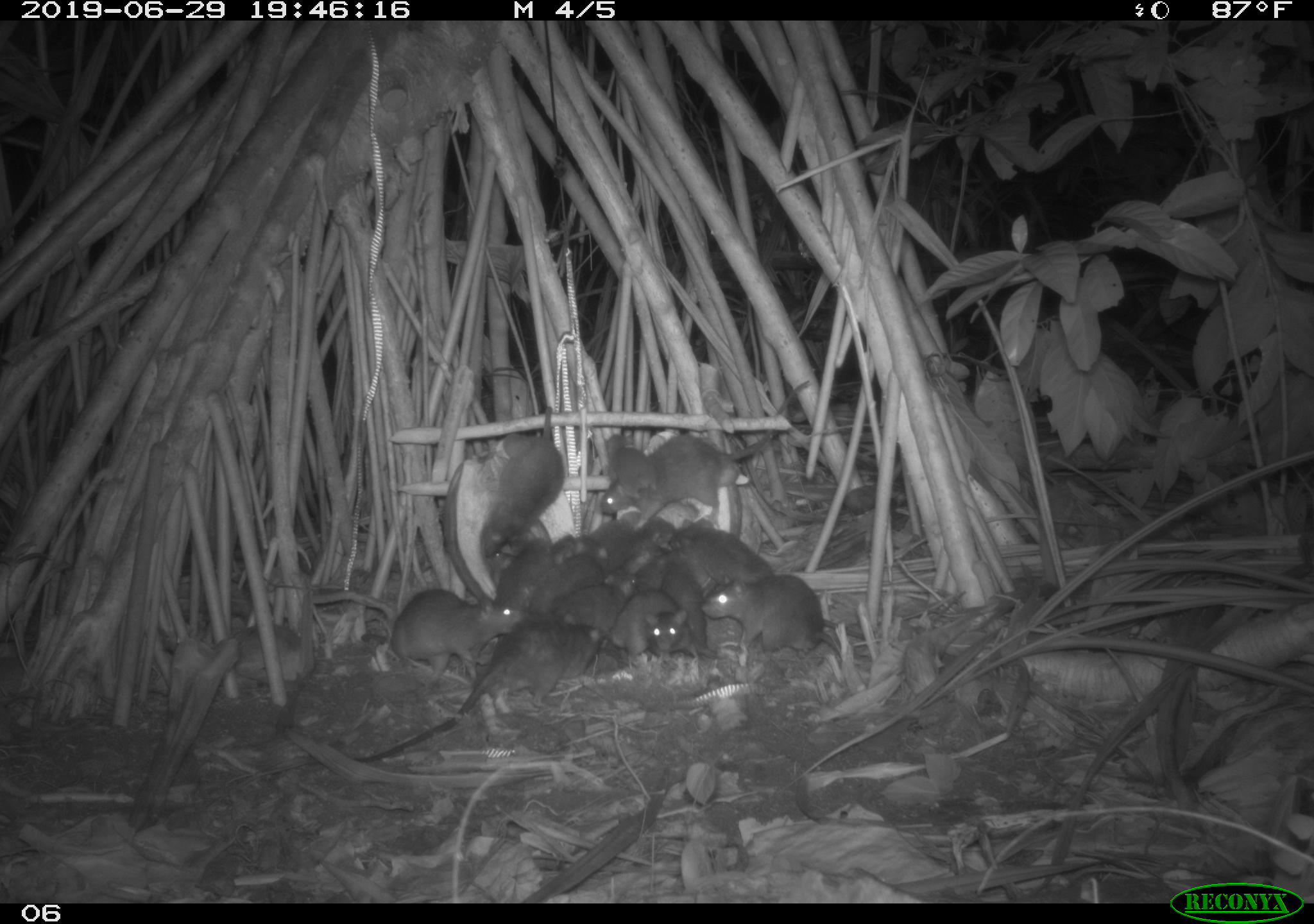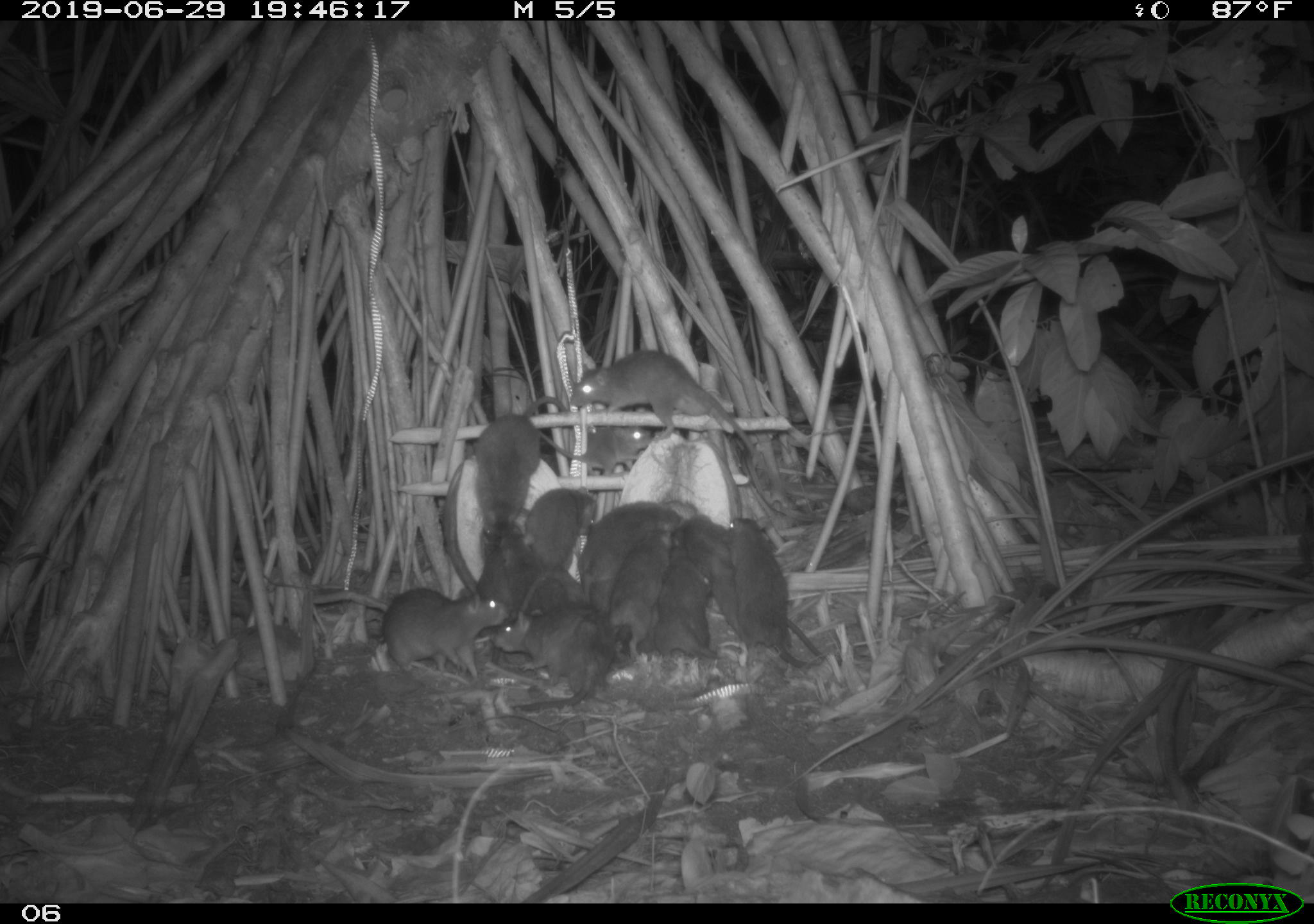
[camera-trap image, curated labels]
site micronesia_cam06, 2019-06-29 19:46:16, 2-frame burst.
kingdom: Animalia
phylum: Chordata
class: Mammalia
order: Rodentia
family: Muridae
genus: Rattus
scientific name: Rattus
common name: rat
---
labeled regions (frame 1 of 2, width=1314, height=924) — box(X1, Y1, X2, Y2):
rat: box(353, 601, 615, 768); box(597, 374, 812, 535); box(665, 515, 868, 645); box(363, 578, 532, 682); box(473, 401, 571, 560); box(699, 571, 847, 667); box(601, 587, 704, 667); box(527, 550, 628, 619); box(500, 537, 597, 607); box(661, 556, 714, 645); box(560, 571, 637, 631); box(603, 432, 663, 496); box(634, 545, 680, 596); box(608, 540, 667, 578); box(588, 511, 644, 550); box(631, 518, 682, 556); box(492, 551, 516, 590)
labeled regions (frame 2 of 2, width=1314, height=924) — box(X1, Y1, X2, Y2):
rat: box(667, 513, 828, 660); box(569, 346, 759, 460); box(718, 514, 823, 671); box(490, 601, 618, 712); box(474, 390, 570, 536); box(371, 588, 506, 681); box(517, 486, 603, 607); box(571, 499, 682, 590); box(649, 562, 722, 664); box(537, 418, 661, 477); box(602, 527, 677, 612); box(498, 535, 570, 615); box(473, 522, 524, 631); box(617, 595, 665, 653); box(584, 572, 622, 620)